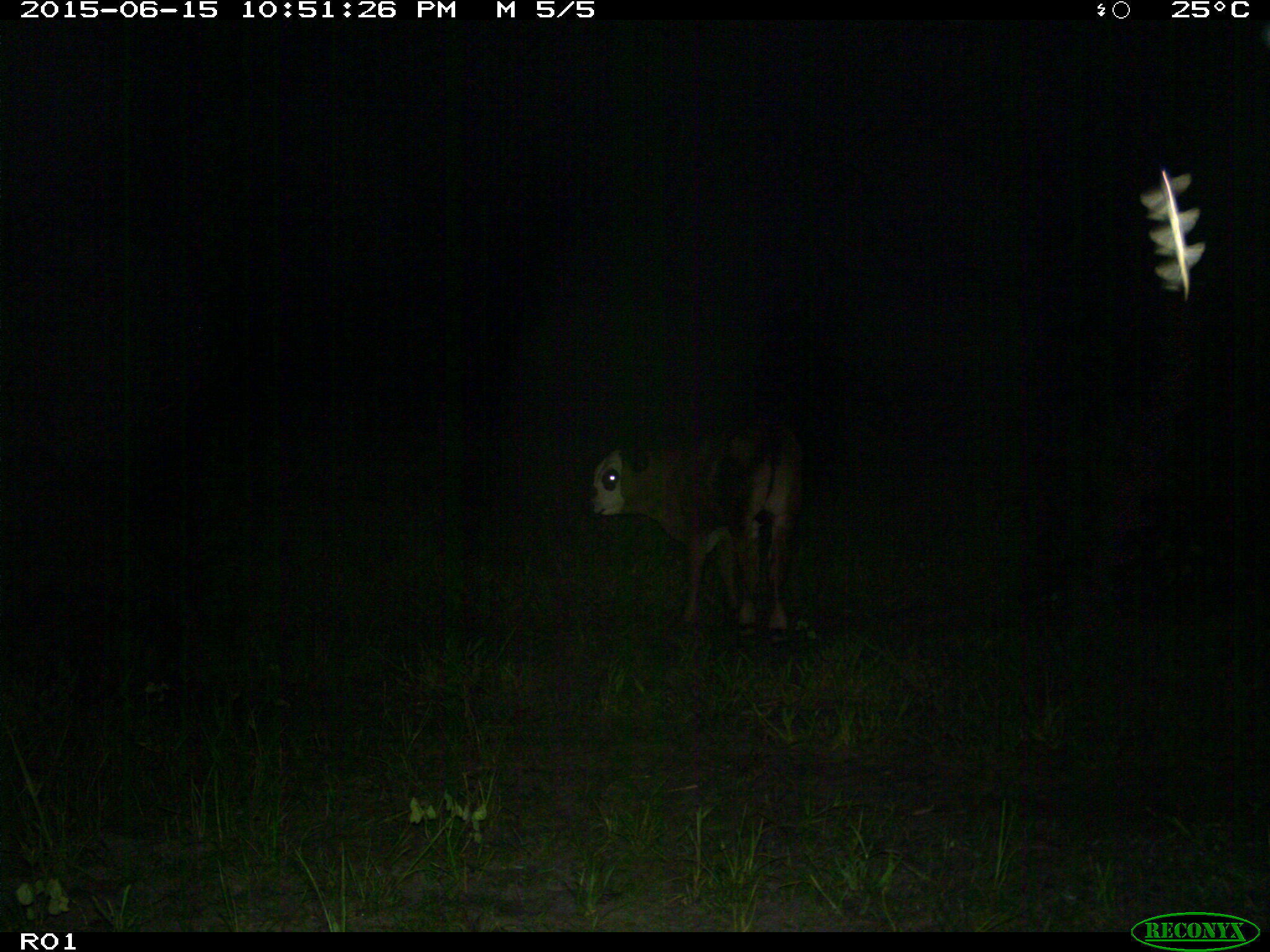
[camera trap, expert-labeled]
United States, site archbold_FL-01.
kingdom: Animalia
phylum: Chordata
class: Mammalia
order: Artiodactyla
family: Bovidae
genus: Bos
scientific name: Bos taurus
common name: domestic cow